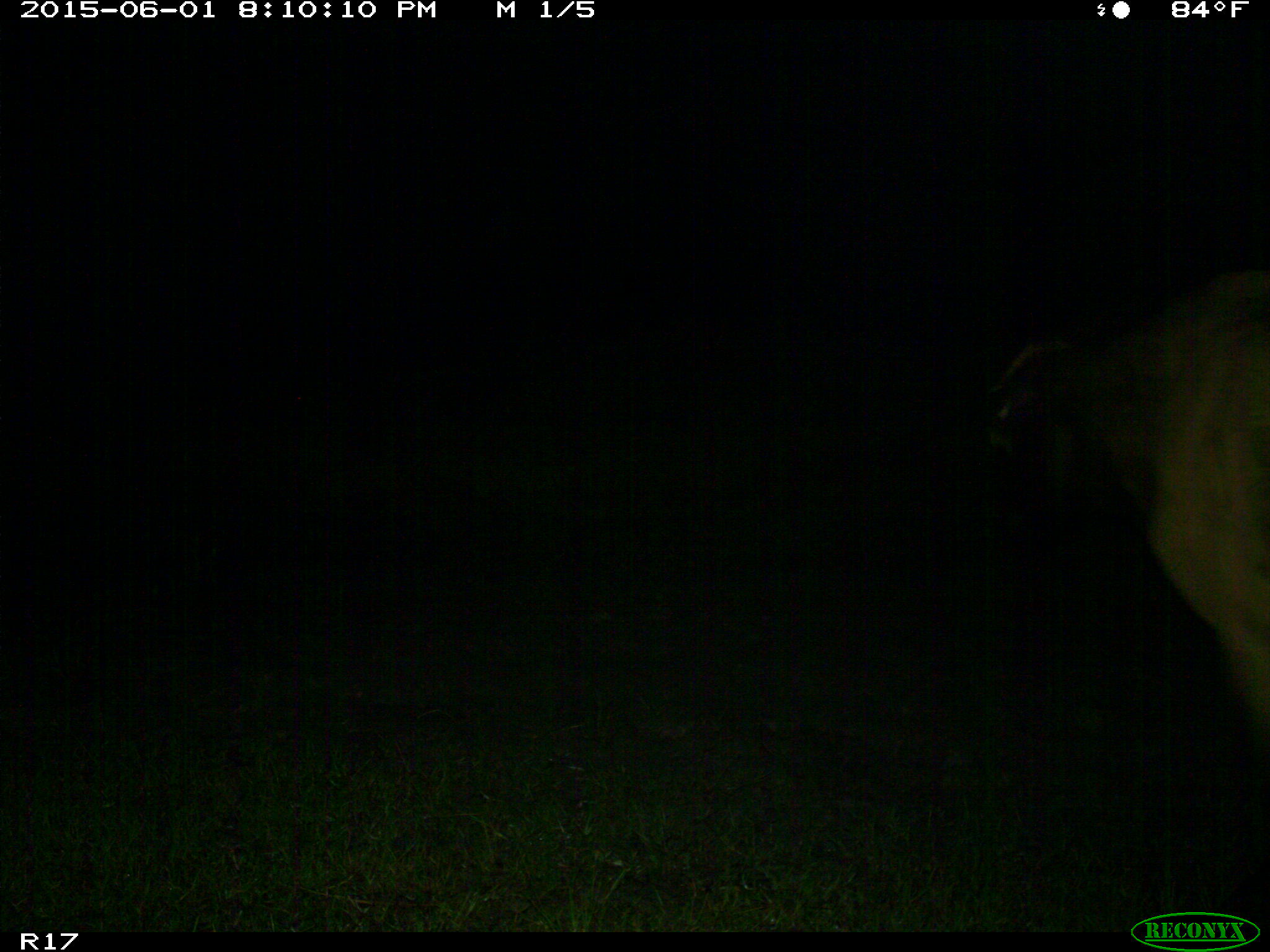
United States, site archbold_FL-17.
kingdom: Animalia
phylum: Chordata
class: Mammalia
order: Artiodactyla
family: Bovidae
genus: Bos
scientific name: Bos taurus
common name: domestic cow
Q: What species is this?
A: Bos taurus (domestic cow).